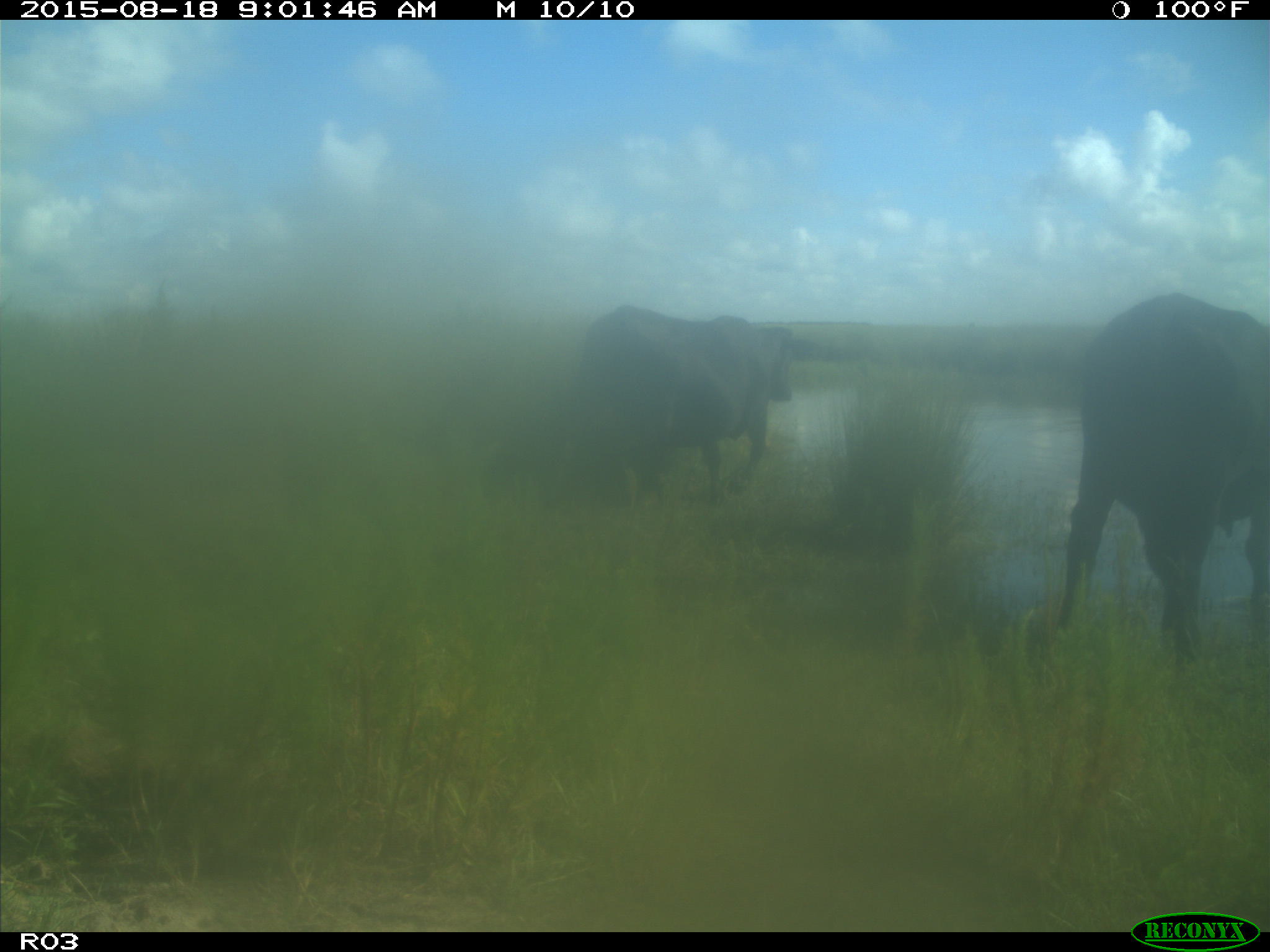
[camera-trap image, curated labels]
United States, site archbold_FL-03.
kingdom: Animalia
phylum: Chordata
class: Mammalia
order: Artiodactyla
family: Bovidae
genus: Bos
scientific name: Bos taurus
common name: domestic cow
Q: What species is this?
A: Bos taurus (domestic cow).